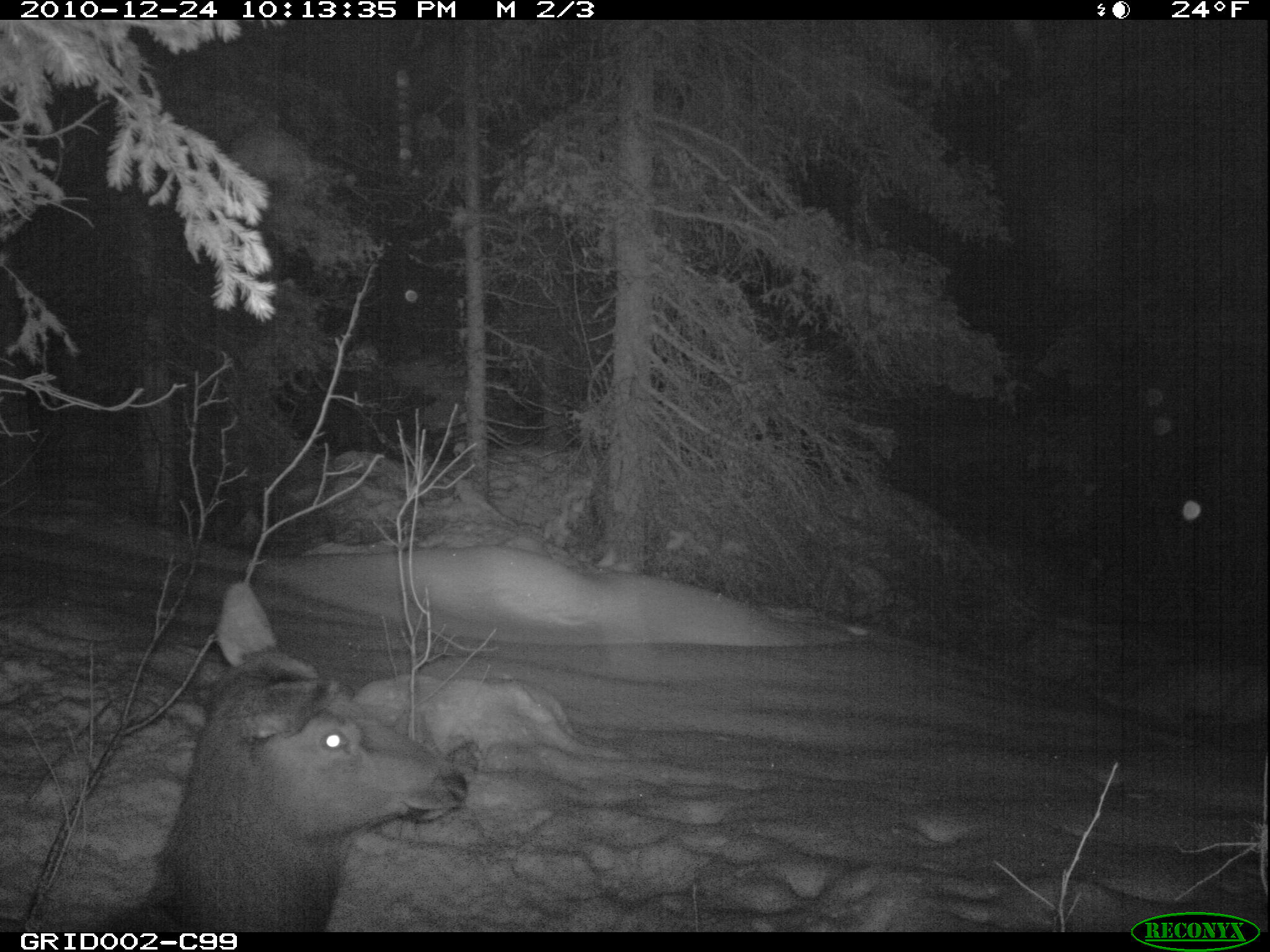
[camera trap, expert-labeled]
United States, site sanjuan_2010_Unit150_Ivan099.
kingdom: Animalia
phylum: Chordata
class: Mammalia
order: Artiodactyla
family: Cervidae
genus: Cervus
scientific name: Cervus elaphus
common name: red deer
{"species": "Cervus elaphus (red deer)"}